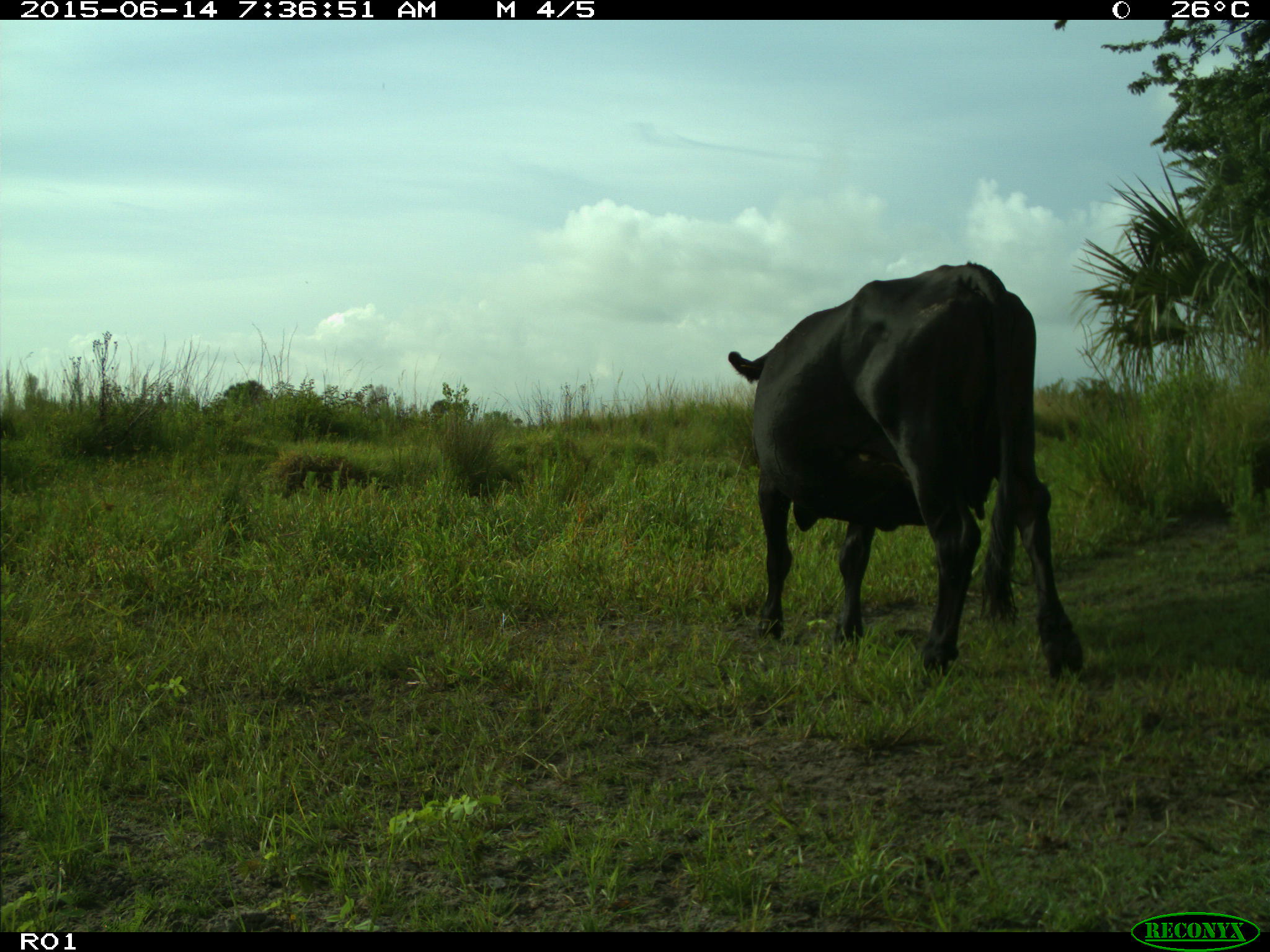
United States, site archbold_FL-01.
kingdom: Animalia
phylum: Chordata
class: Mammalia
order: Artiodactyla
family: Bovidae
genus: Bos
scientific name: Bos taurus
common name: domestic cow